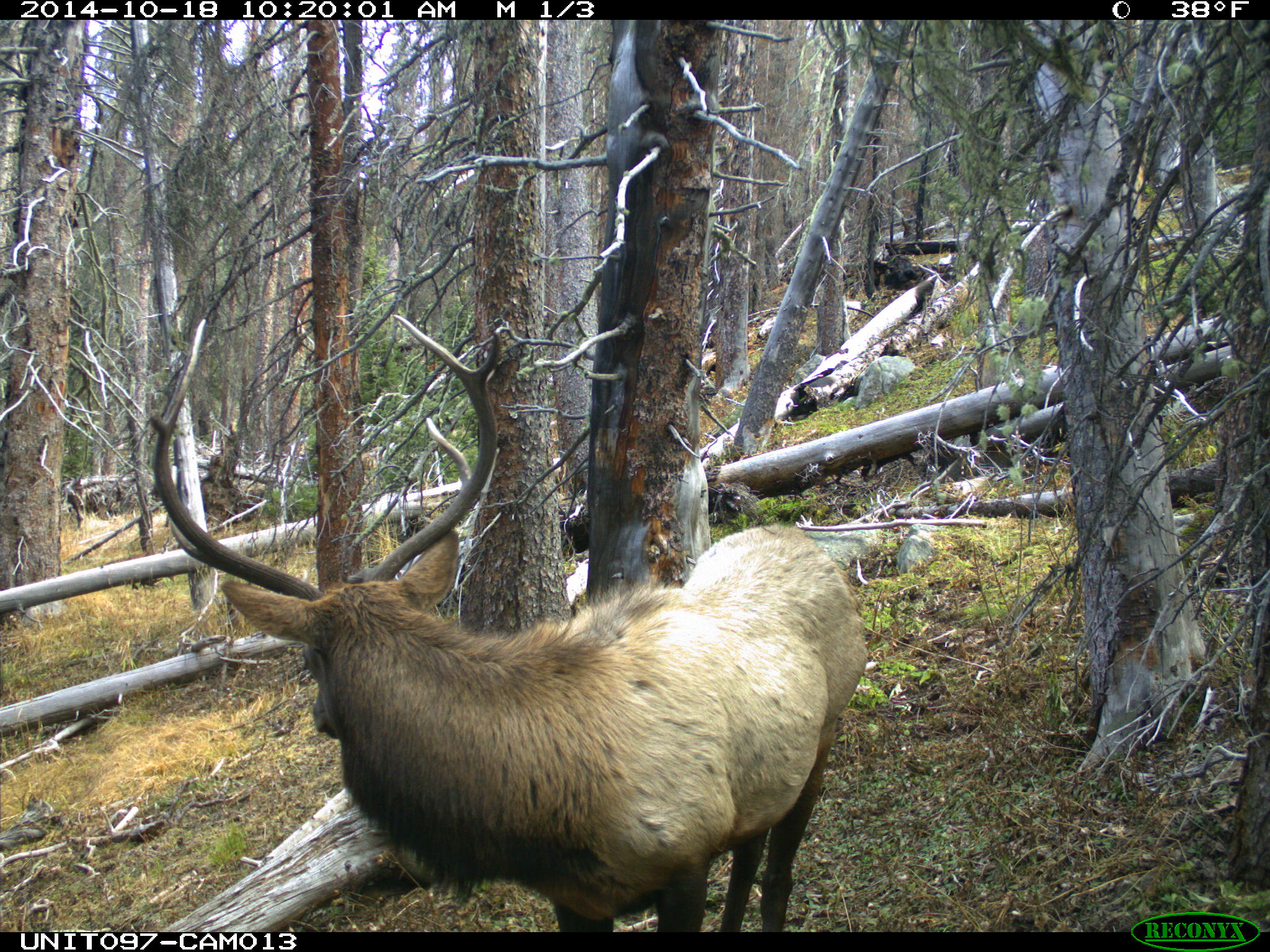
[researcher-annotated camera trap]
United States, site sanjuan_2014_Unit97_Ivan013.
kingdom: Animalia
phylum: Chordata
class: Mammalia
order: Artiodactyla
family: Cervidae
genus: Cervus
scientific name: Cervus elaphus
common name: red deer